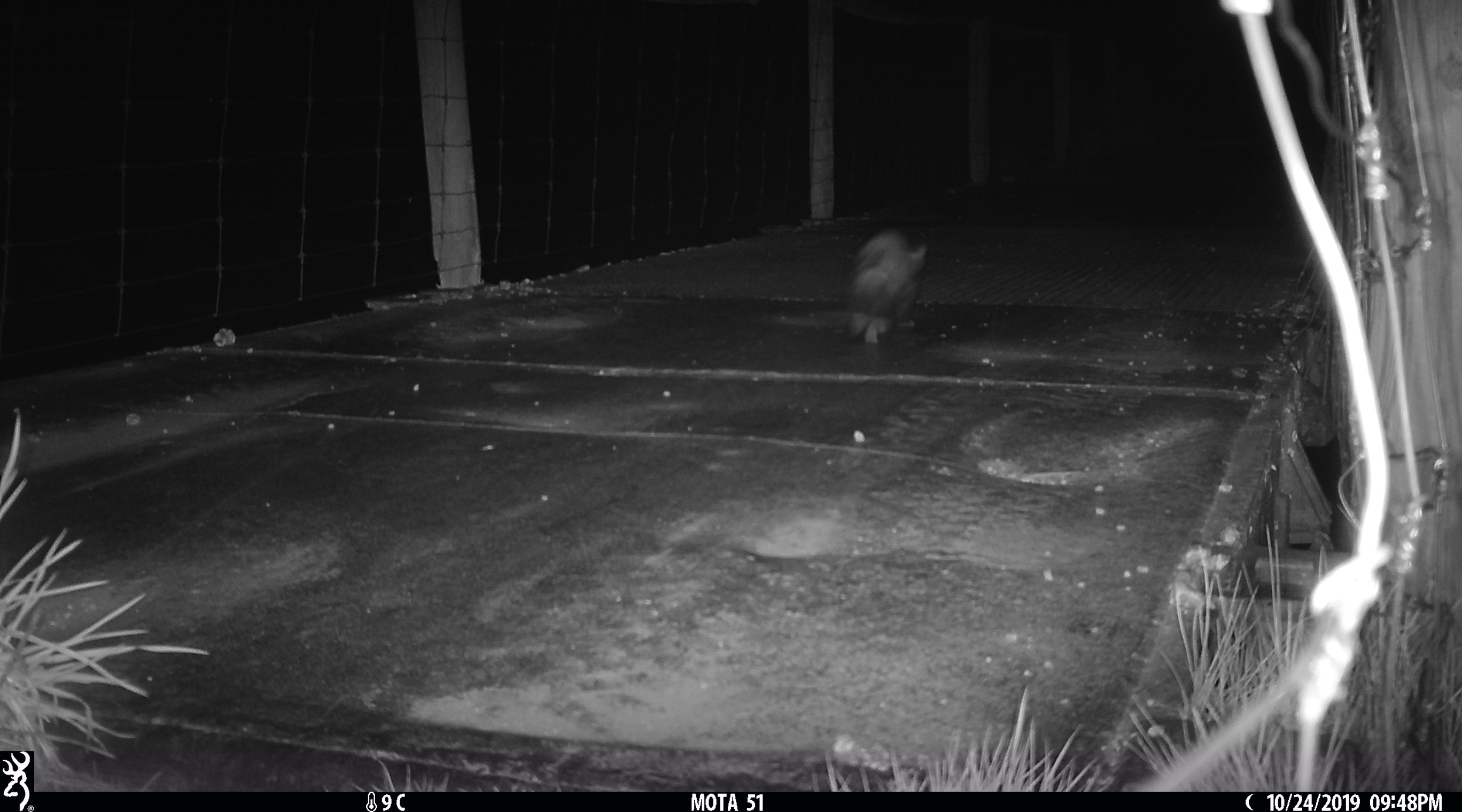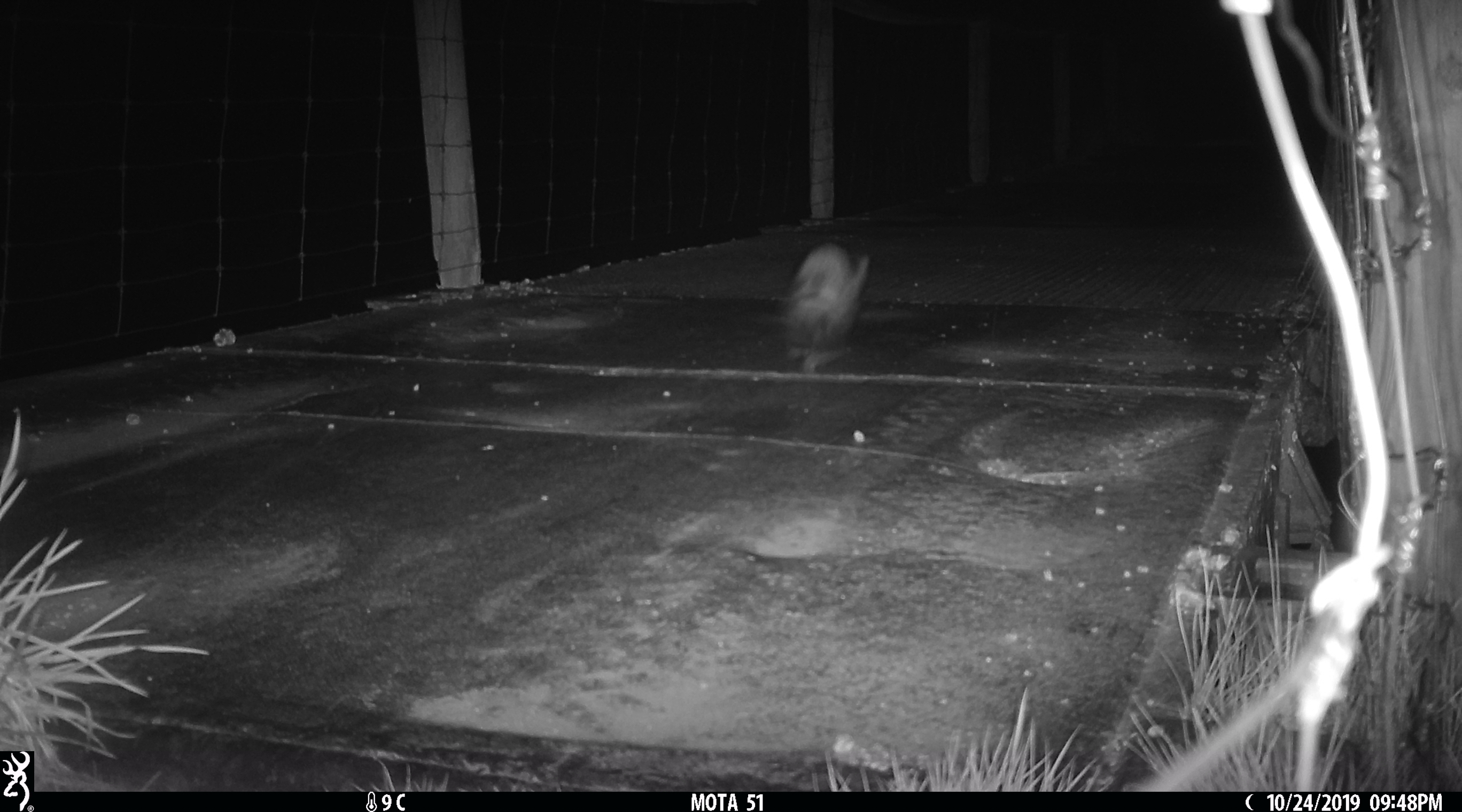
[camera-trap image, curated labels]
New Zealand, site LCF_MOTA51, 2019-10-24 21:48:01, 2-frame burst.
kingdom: Animalia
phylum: Chordata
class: Mammalia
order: Carnivora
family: Mustelidae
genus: Mustela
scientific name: Mustela furo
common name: ferret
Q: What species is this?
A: Ferret (Mustela furo).